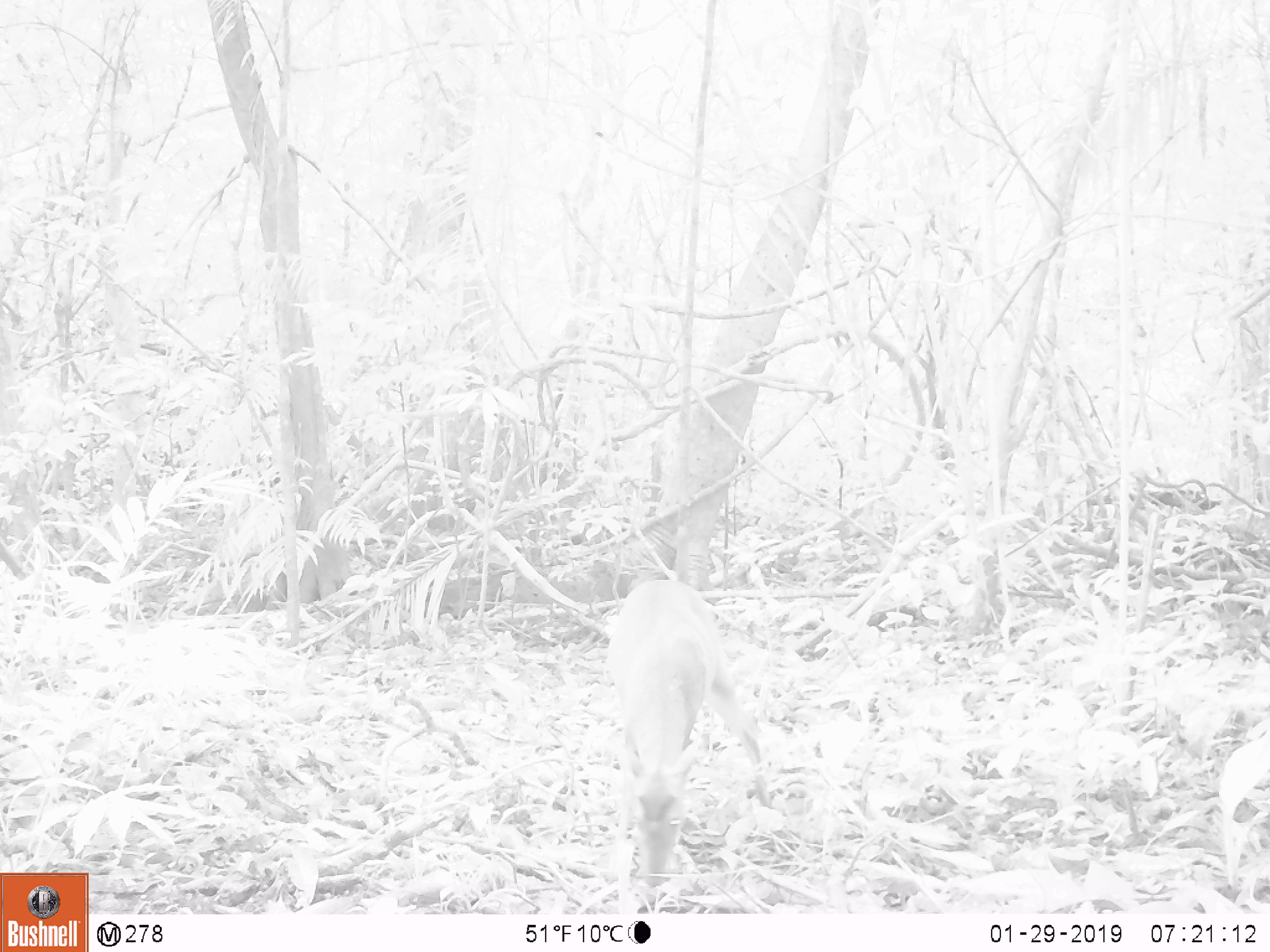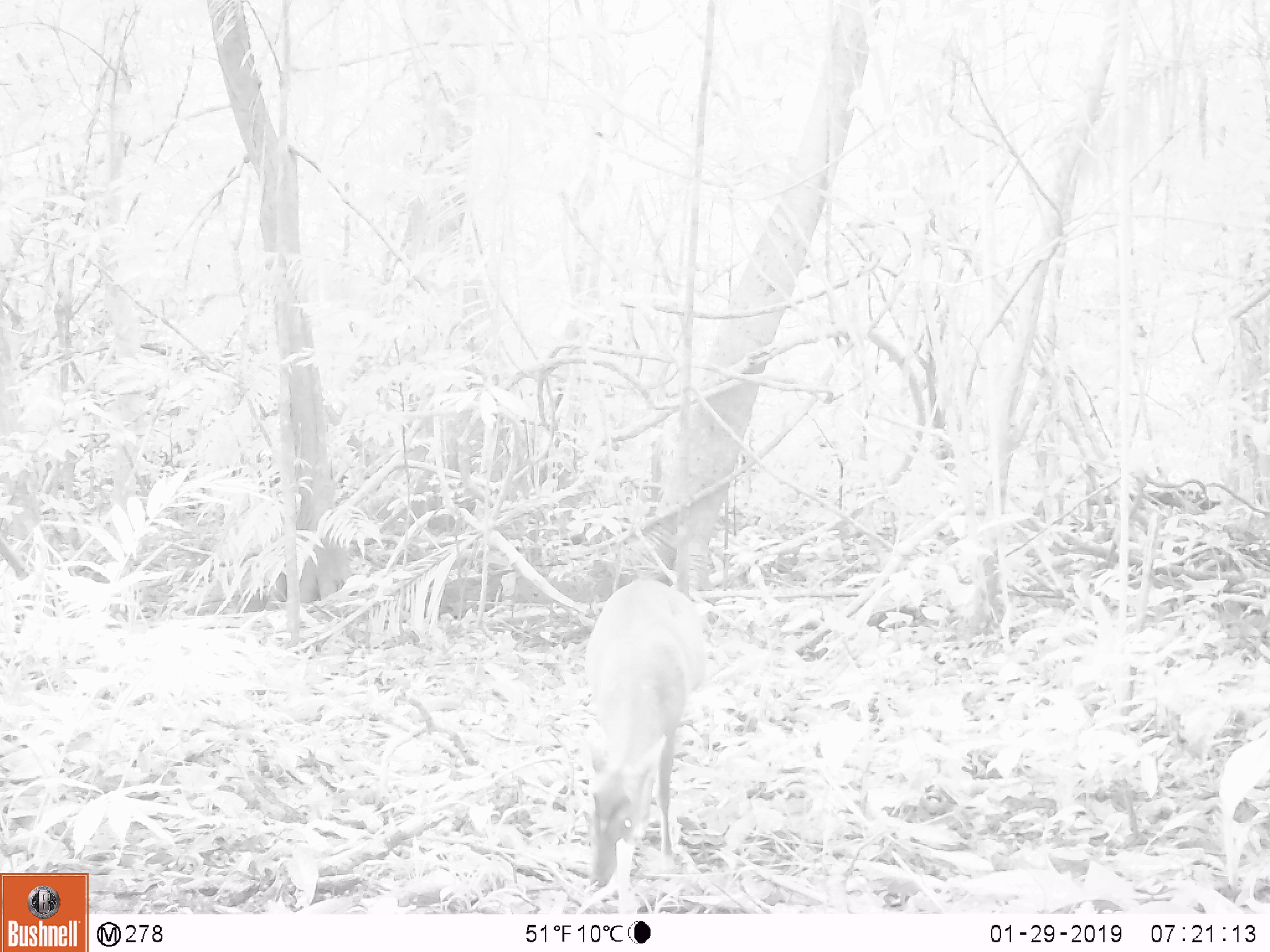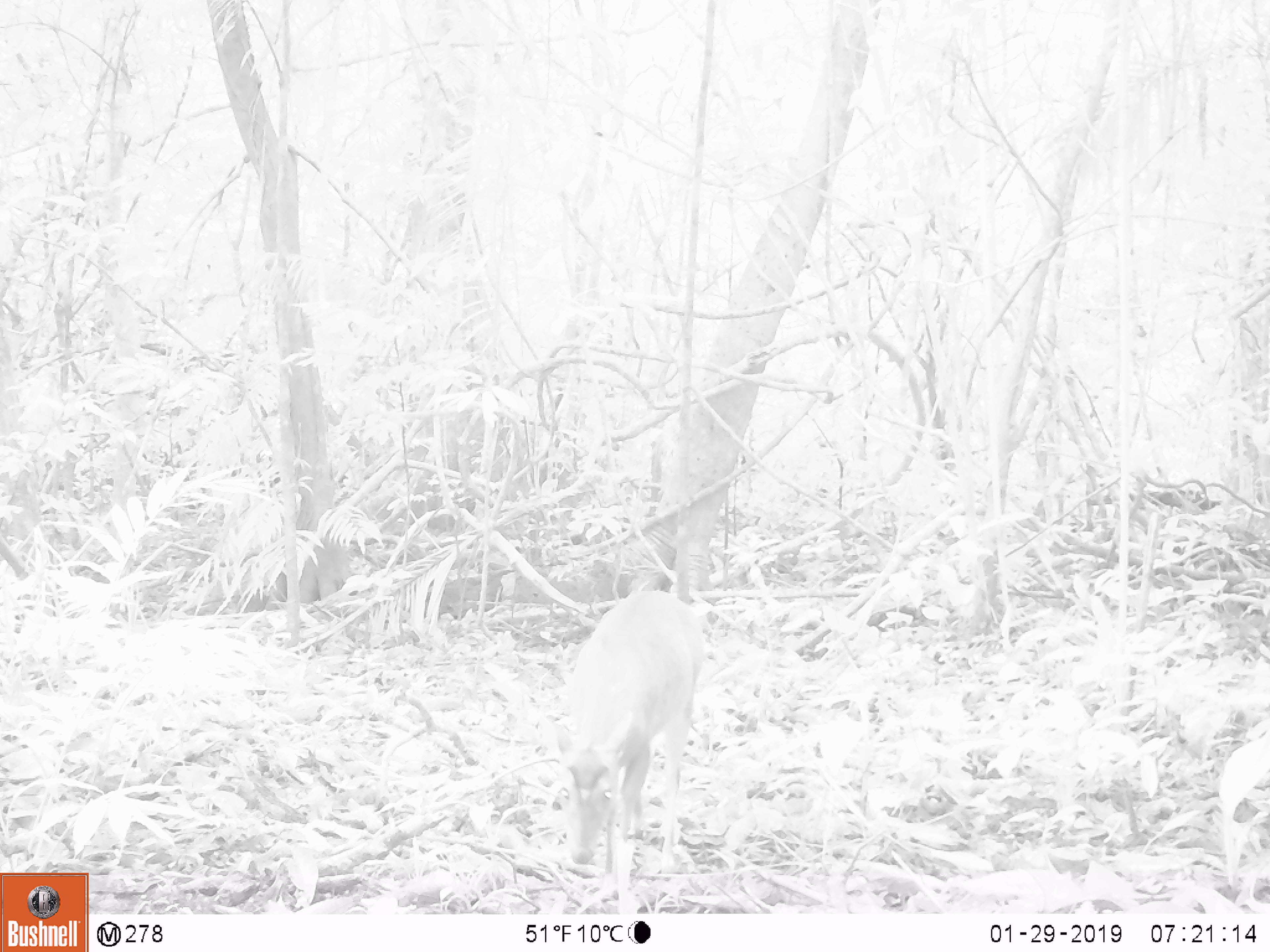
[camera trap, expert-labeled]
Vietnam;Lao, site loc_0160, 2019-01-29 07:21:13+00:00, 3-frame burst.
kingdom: Animalia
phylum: Chordata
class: Mammalia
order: Artiodactyla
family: Cervidae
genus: Muntiacus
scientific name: Muntiacus vuquangensis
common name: large-antlered muntjac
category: large antlered muntjac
Large antlered muntjac (large-antlered muntjac) (Muntiacus vuquangensis). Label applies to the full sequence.